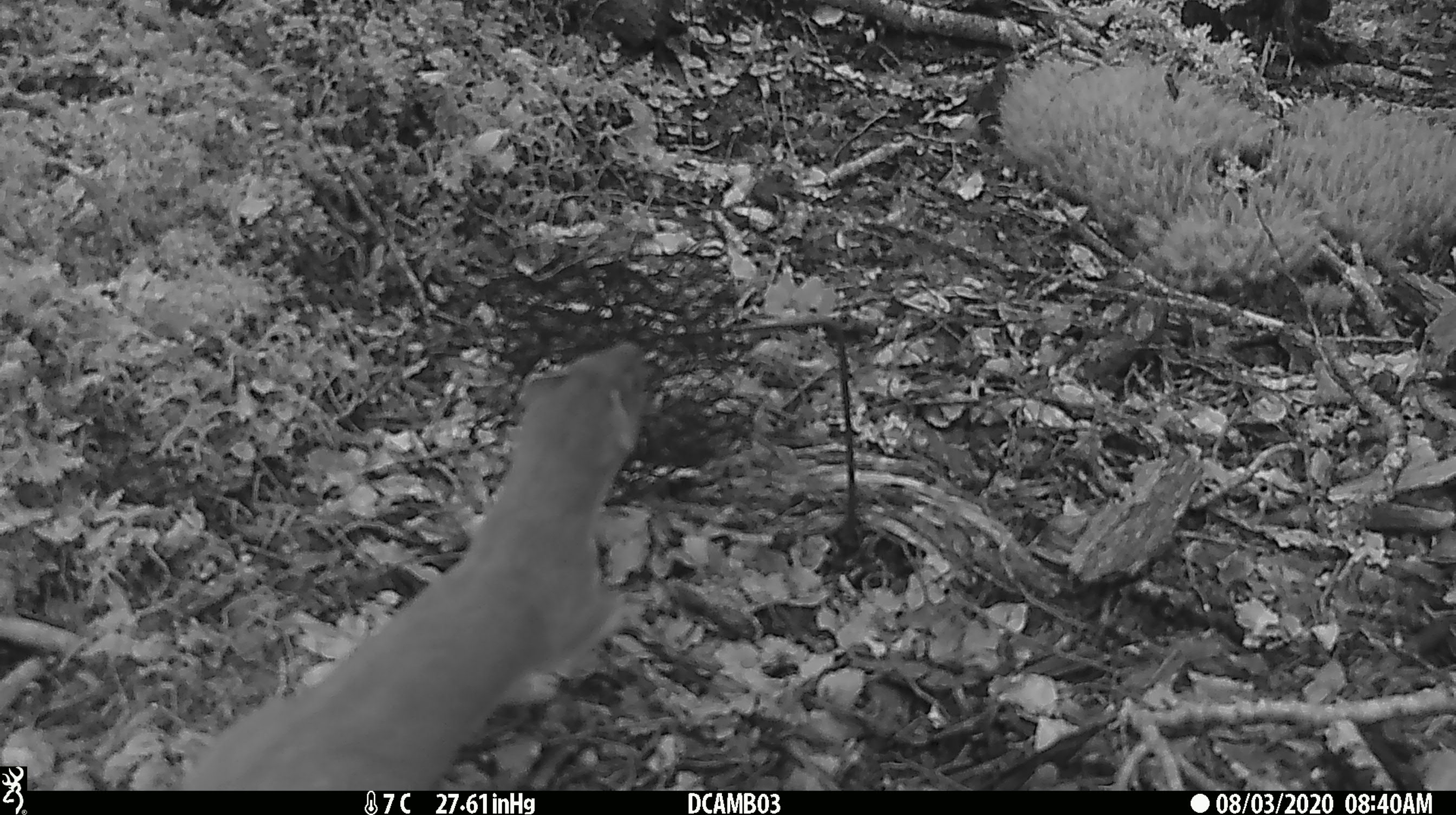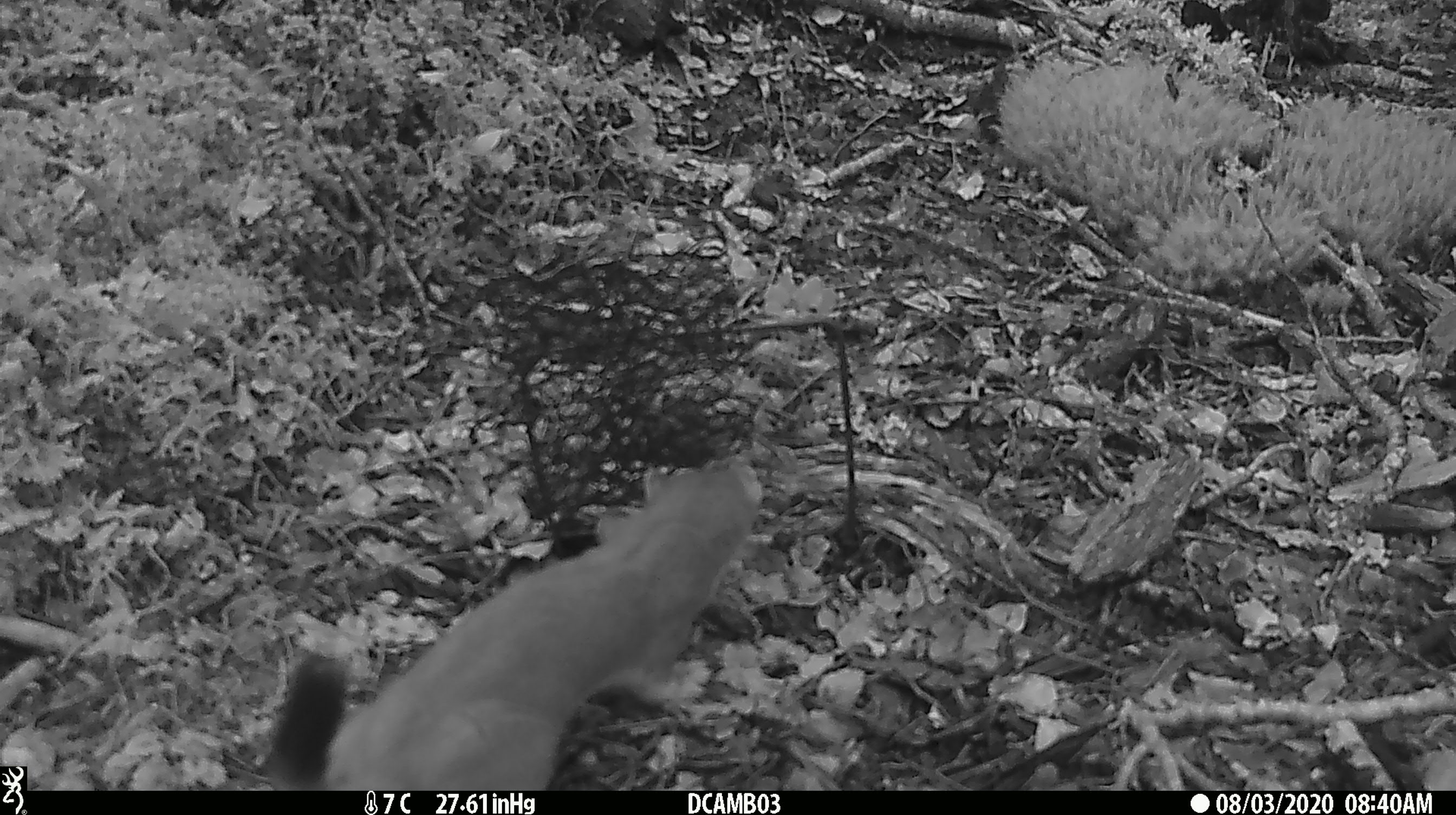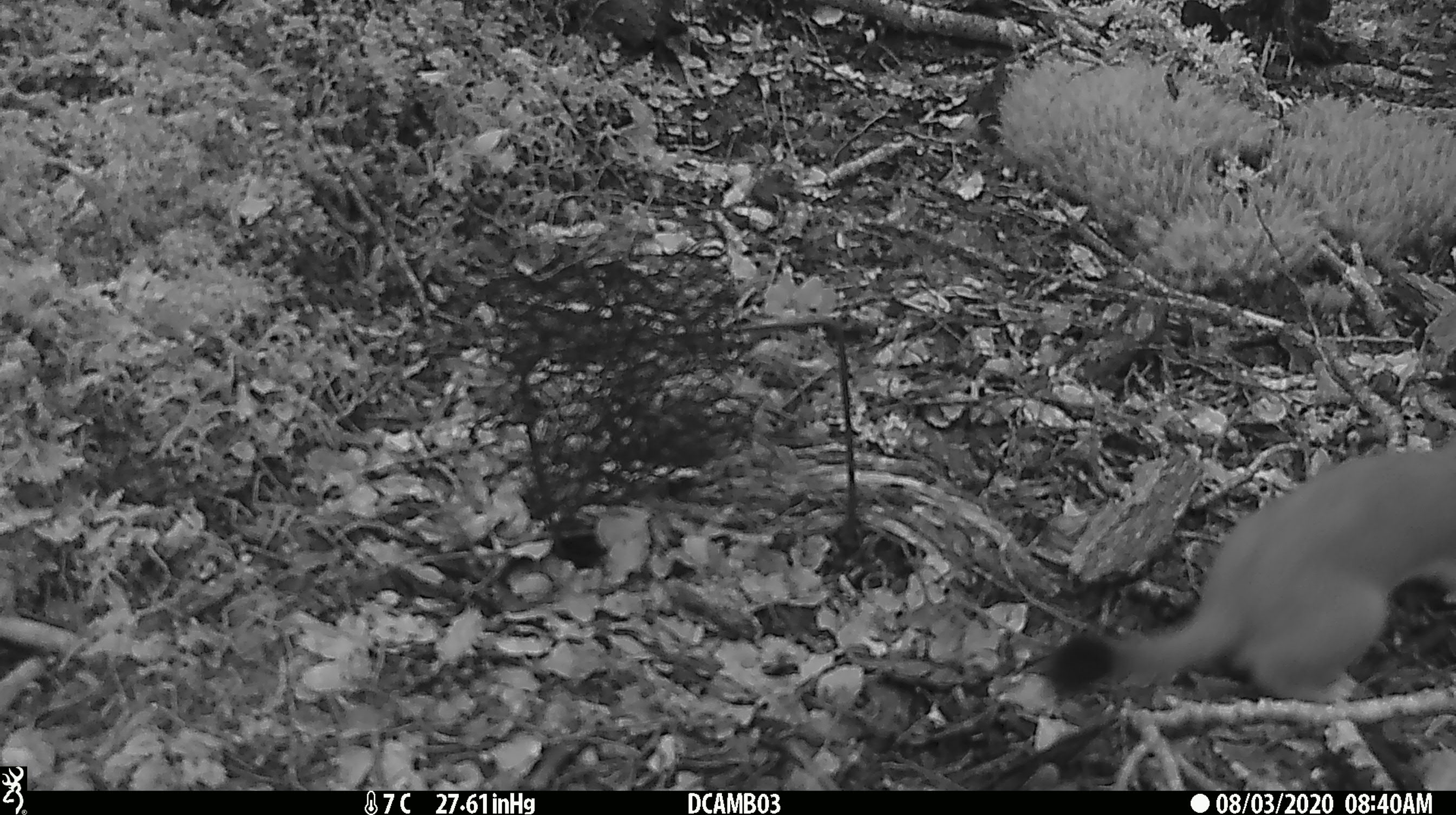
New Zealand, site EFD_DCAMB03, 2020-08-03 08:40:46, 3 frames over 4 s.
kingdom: Animalia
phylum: Chordata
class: Mammalia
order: Carnivora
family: Mustelidae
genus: Mustela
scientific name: Mustela erminea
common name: stoat